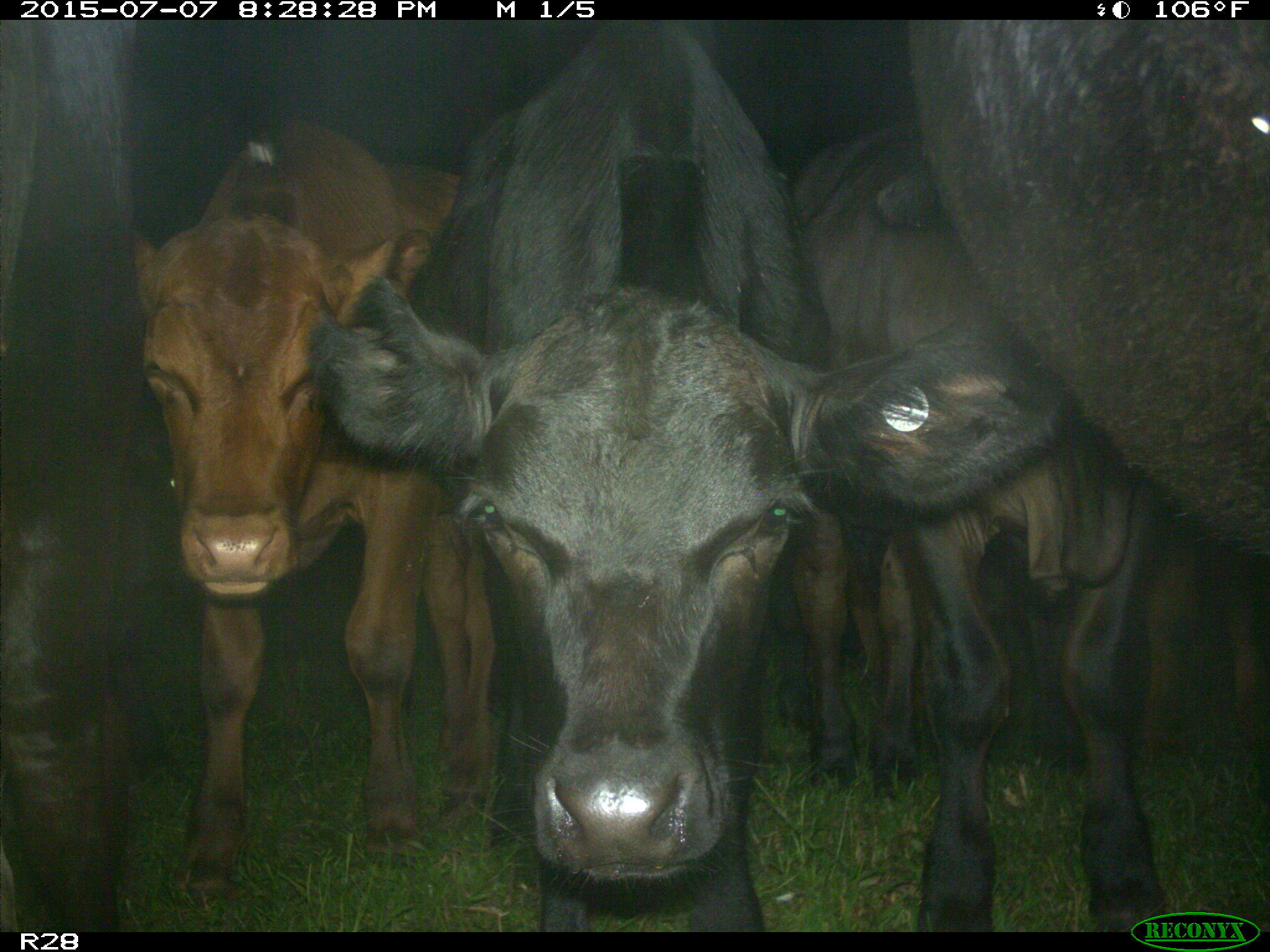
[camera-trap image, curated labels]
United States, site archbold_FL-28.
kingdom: Animalia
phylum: Chordata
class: Mammalia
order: Artiodactyla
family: Bovidae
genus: Bos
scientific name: Bos taurus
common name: domestic cow